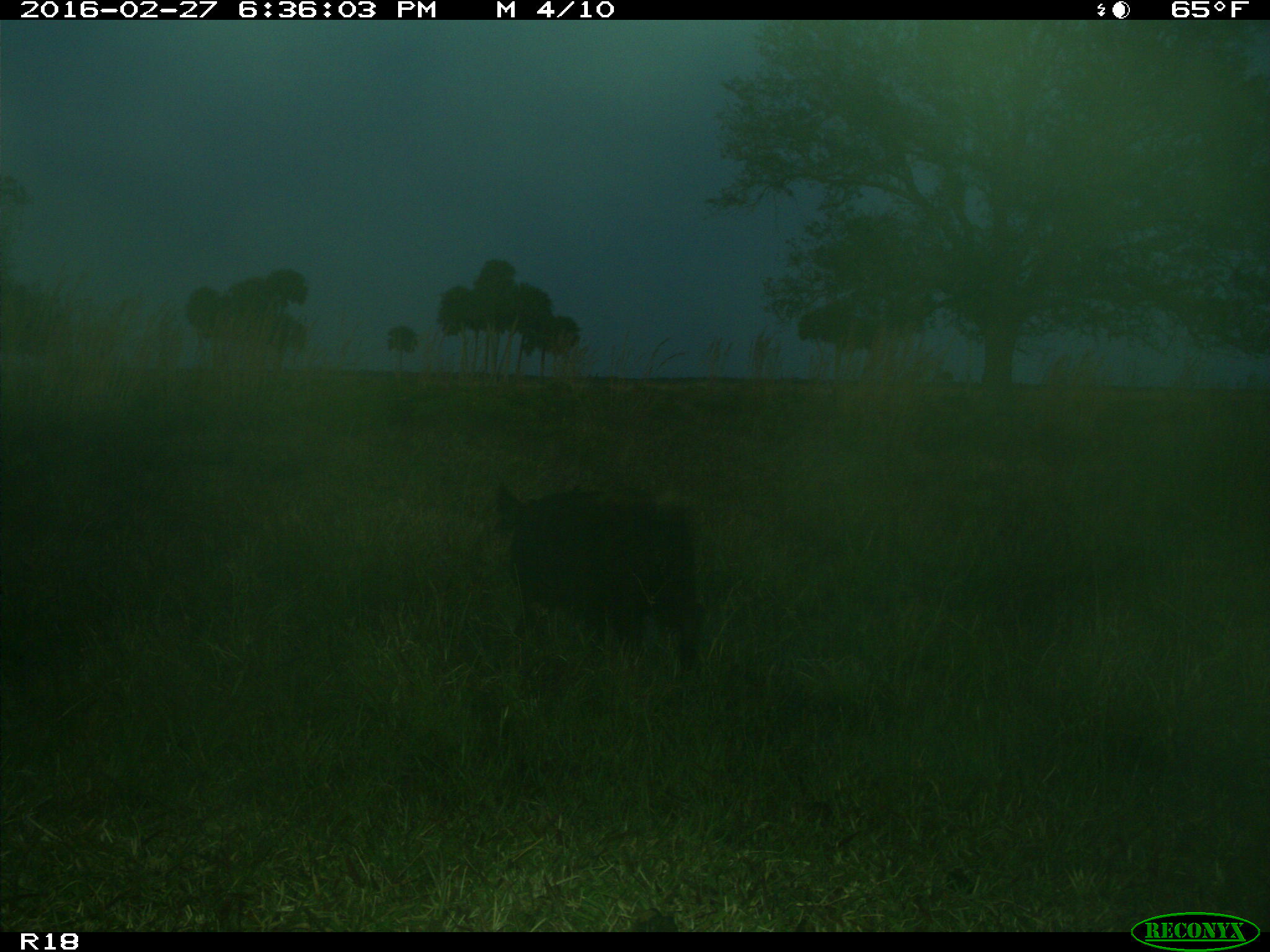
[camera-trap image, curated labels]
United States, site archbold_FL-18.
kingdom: Animalia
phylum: Chordata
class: Mammalia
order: Artiodactyla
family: Suidae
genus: Sus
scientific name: Sus scrofa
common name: wild boar